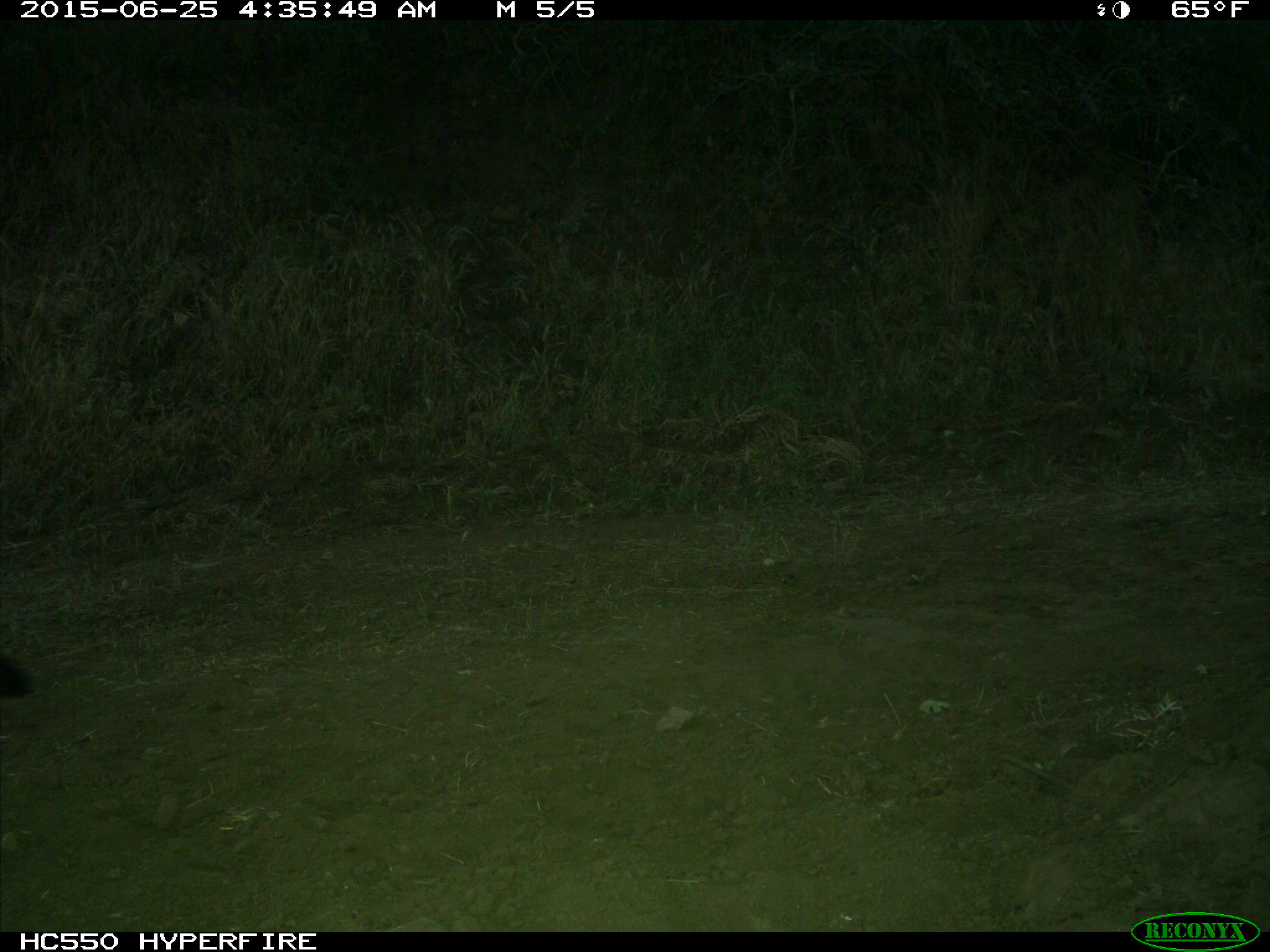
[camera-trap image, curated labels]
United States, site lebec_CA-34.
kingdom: Animalia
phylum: Chordata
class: Mammalia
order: Carnivora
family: Canidae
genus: Urocyon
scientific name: Urocyon cinereoargenteus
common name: gray fox